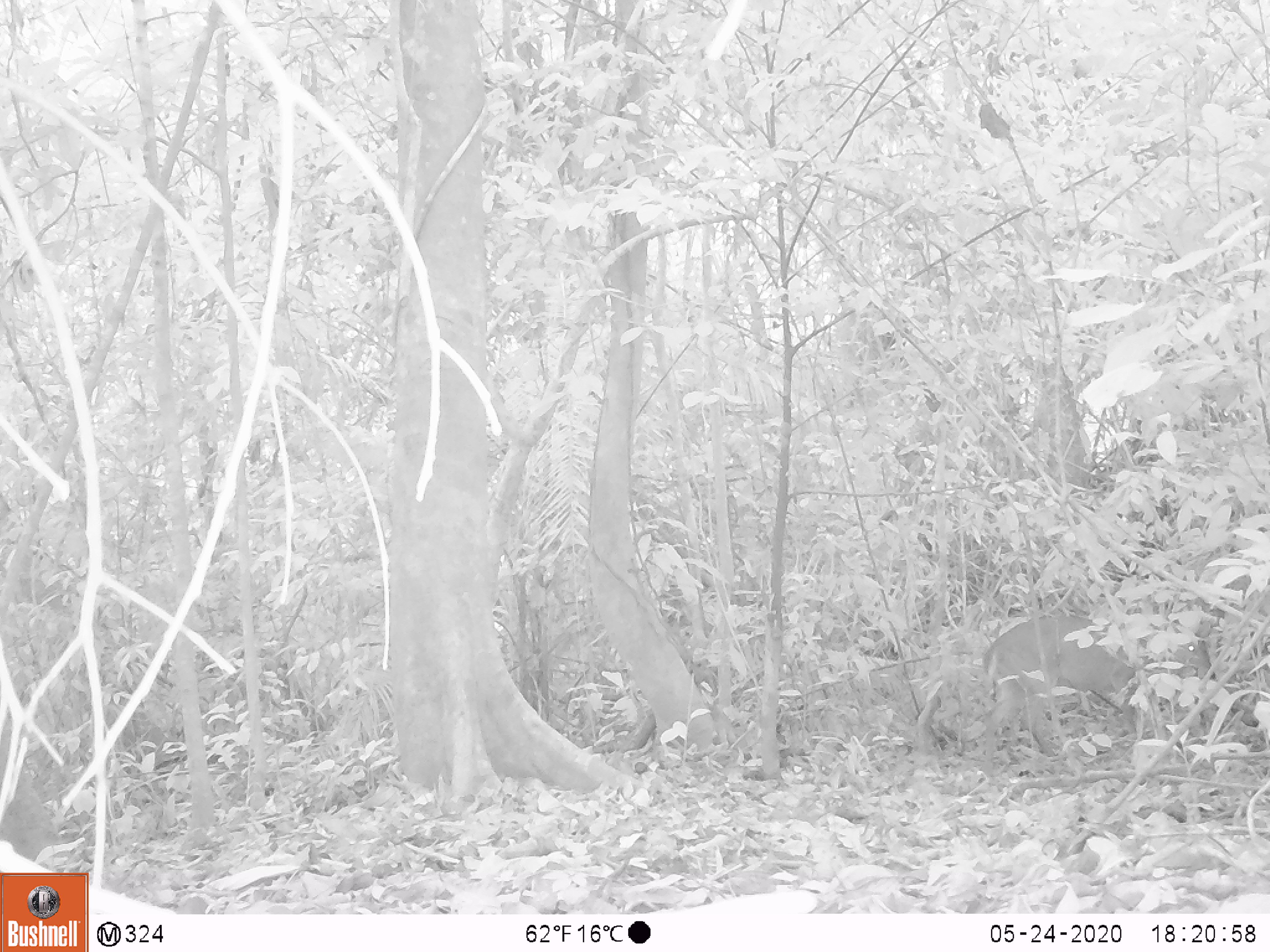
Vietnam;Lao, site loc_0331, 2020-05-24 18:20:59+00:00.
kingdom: Animalia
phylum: Chordata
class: Mammalia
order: Artiodactyla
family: Cervidae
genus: Muntiacus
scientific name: Muntiacus vuquangensis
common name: large-antlered muntjac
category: large antlered muntjac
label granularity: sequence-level